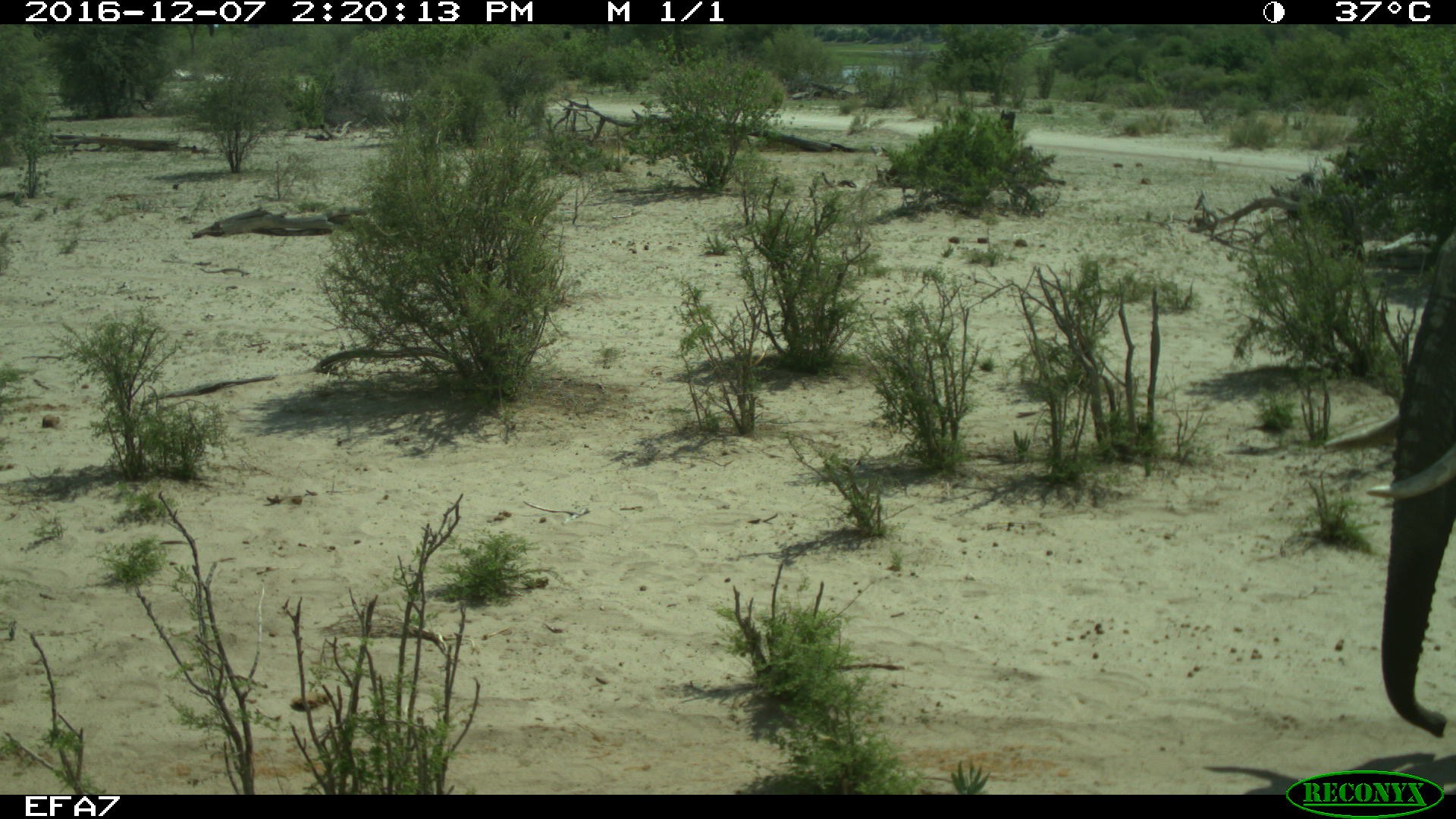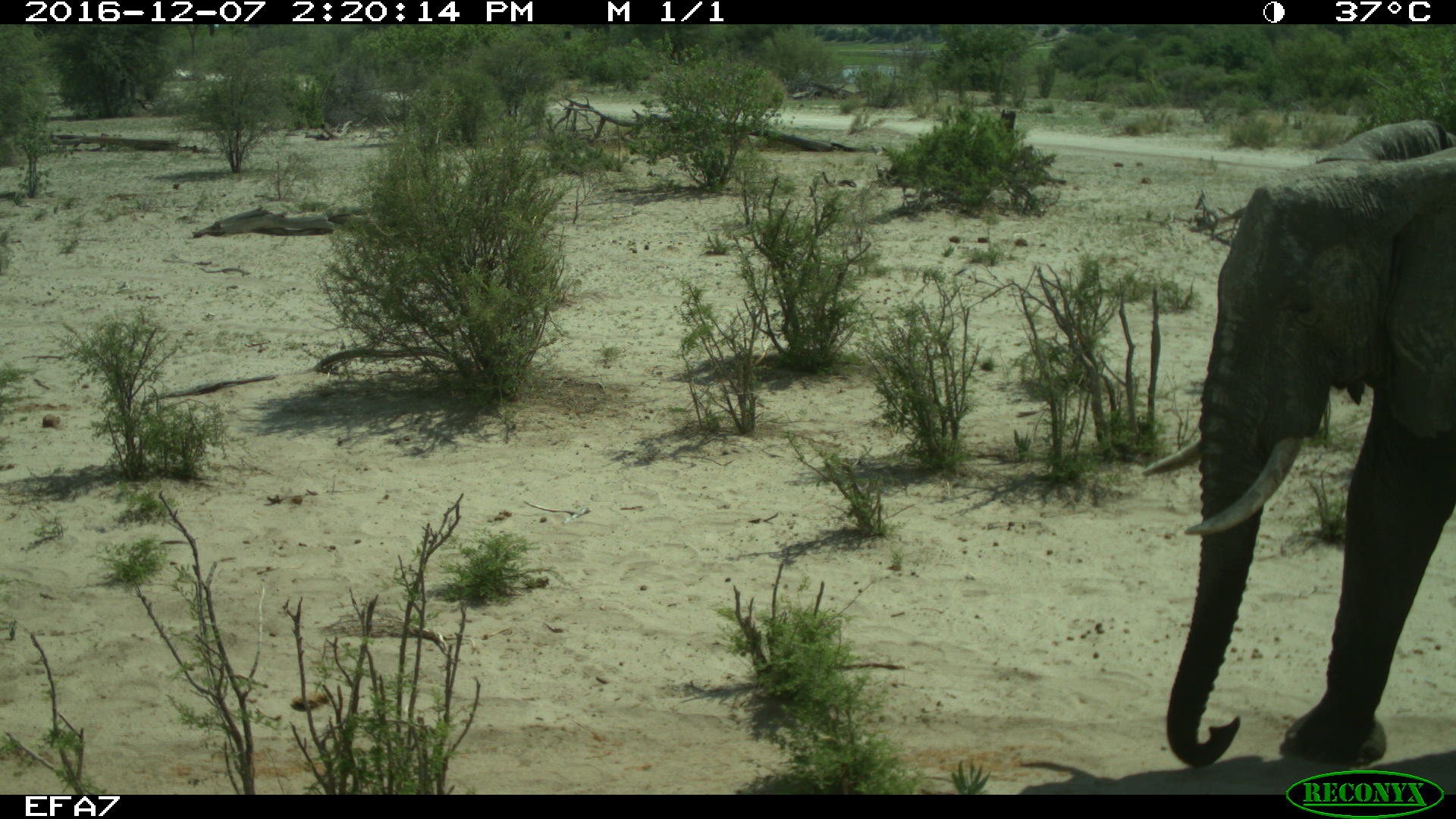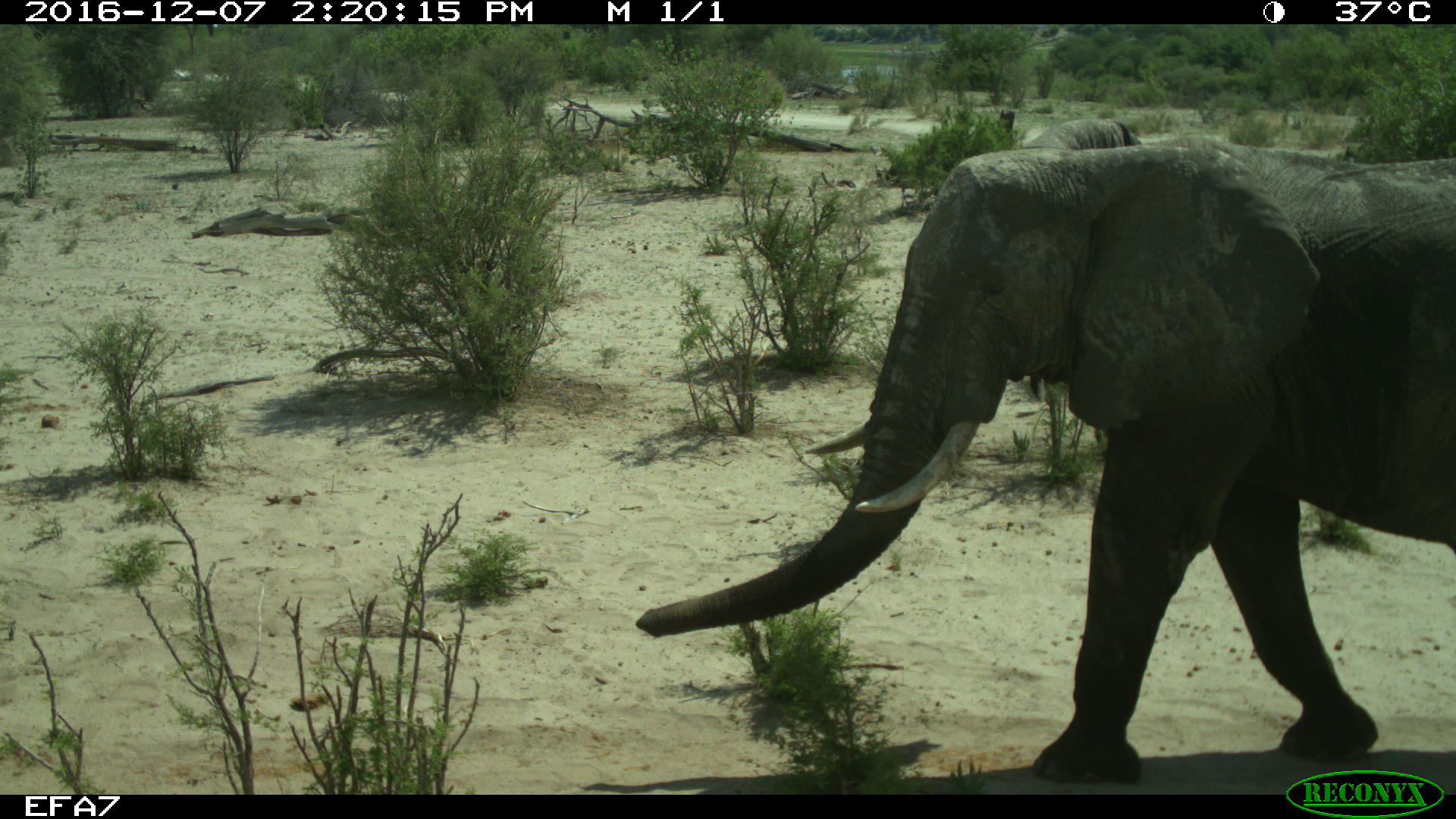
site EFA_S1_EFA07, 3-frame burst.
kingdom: Animalia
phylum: Chordata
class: Mammalia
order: Proboscidea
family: Elephantidae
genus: Loxodonta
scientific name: Loxodonta africana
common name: african bush elephant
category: elephant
Elephant (african bush elephant) (Loxodonta africana), count 1. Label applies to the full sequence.